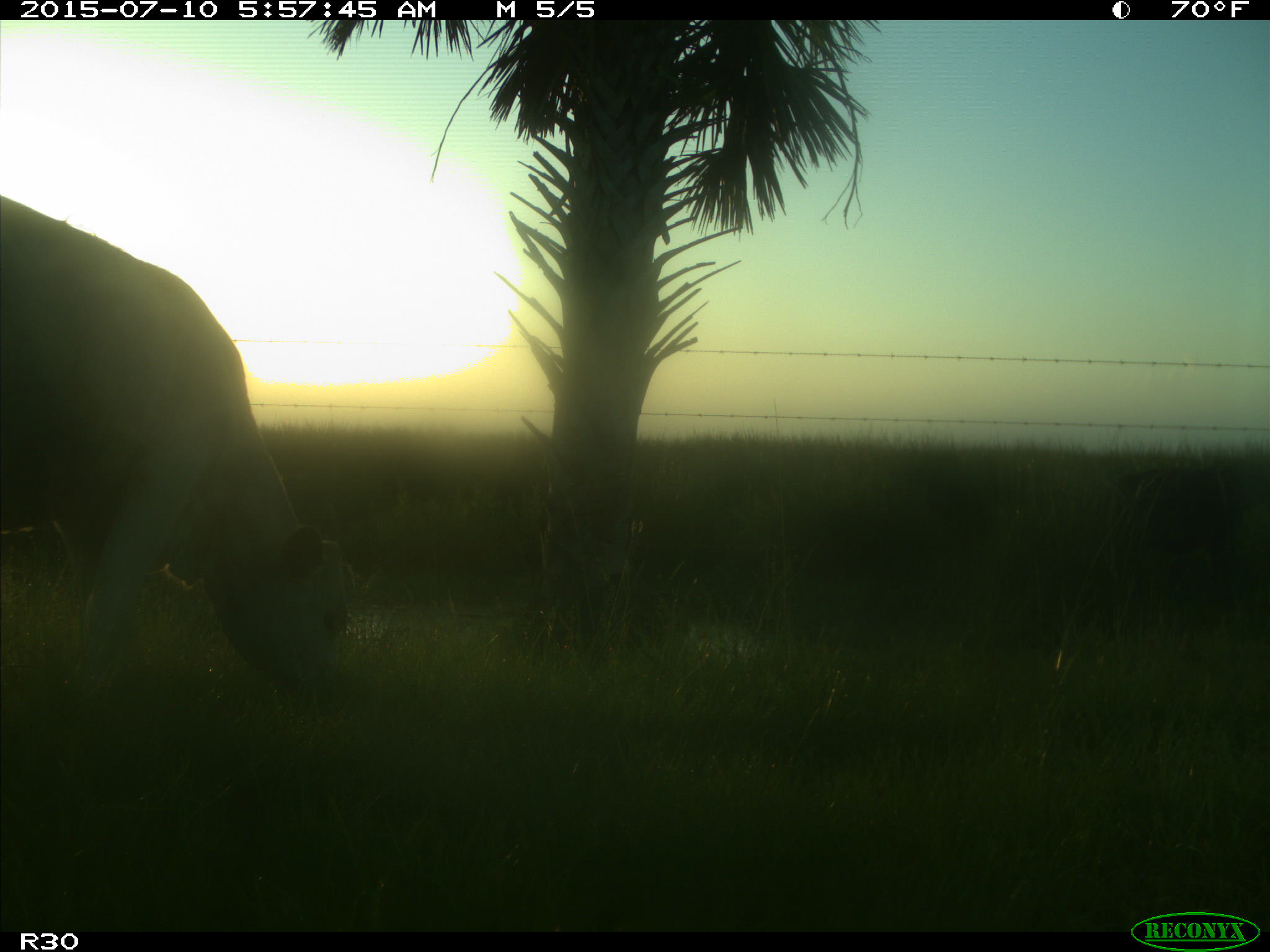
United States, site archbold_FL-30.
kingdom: Animalia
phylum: Chordata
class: Mammalia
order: Artiodactyla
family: Bovidae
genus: Bos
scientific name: Bos taurus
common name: domestic cow